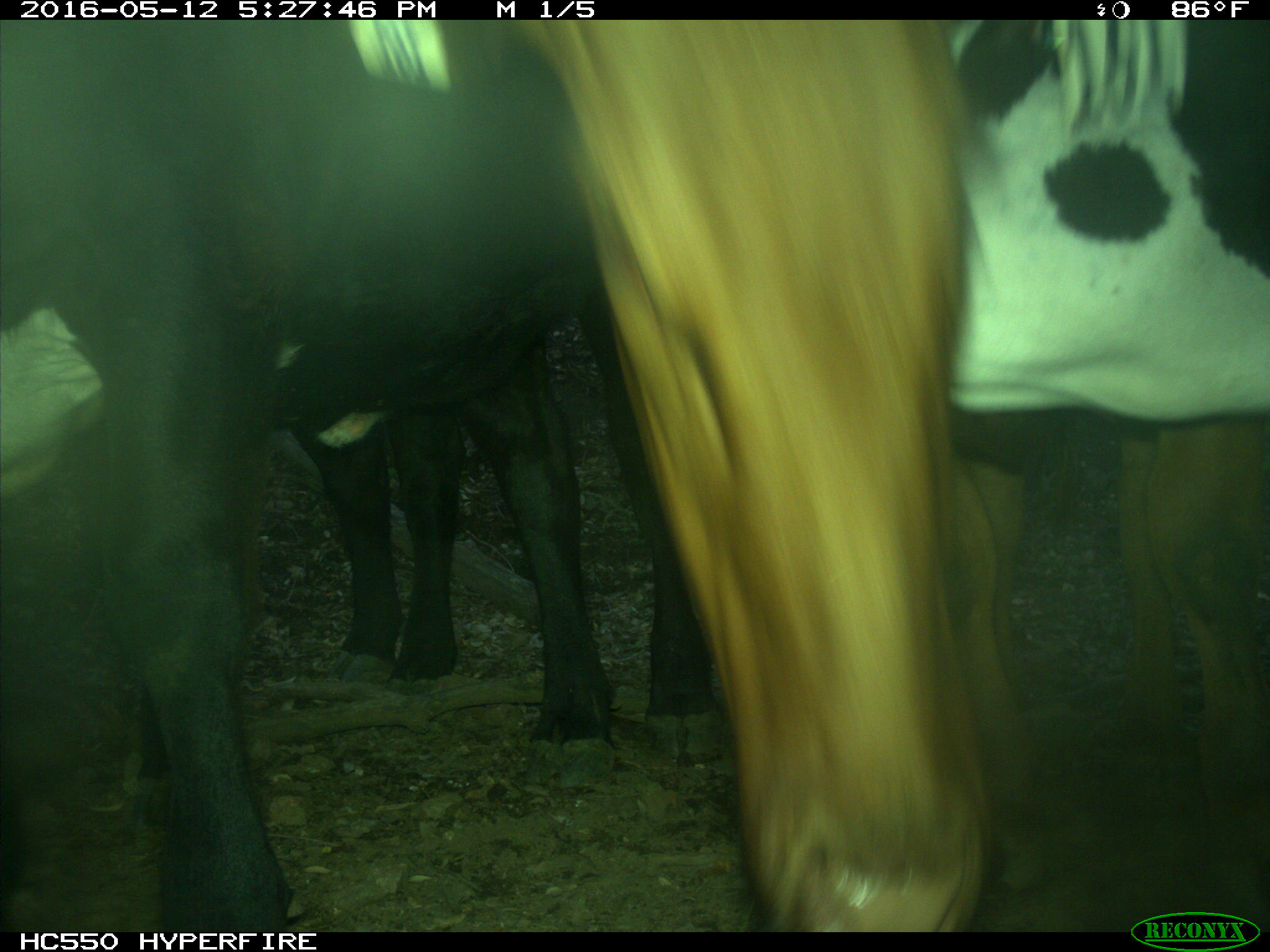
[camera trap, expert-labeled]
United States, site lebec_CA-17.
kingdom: Animalia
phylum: Chordata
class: Mammalia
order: Artiodactyla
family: Bovidae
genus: Bos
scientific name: Bos taurus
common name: domestic cow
Bos taurus (domestic cow).